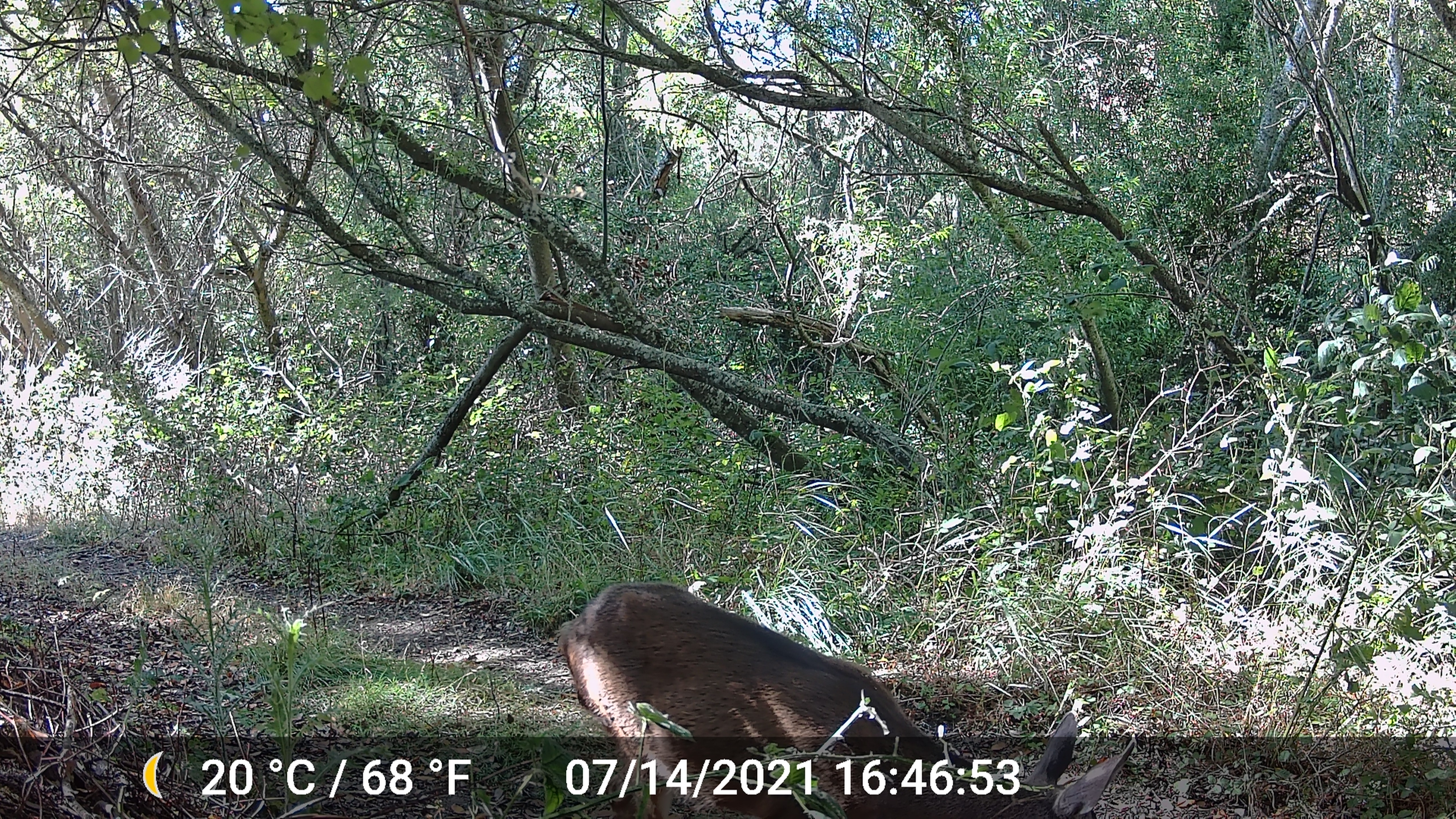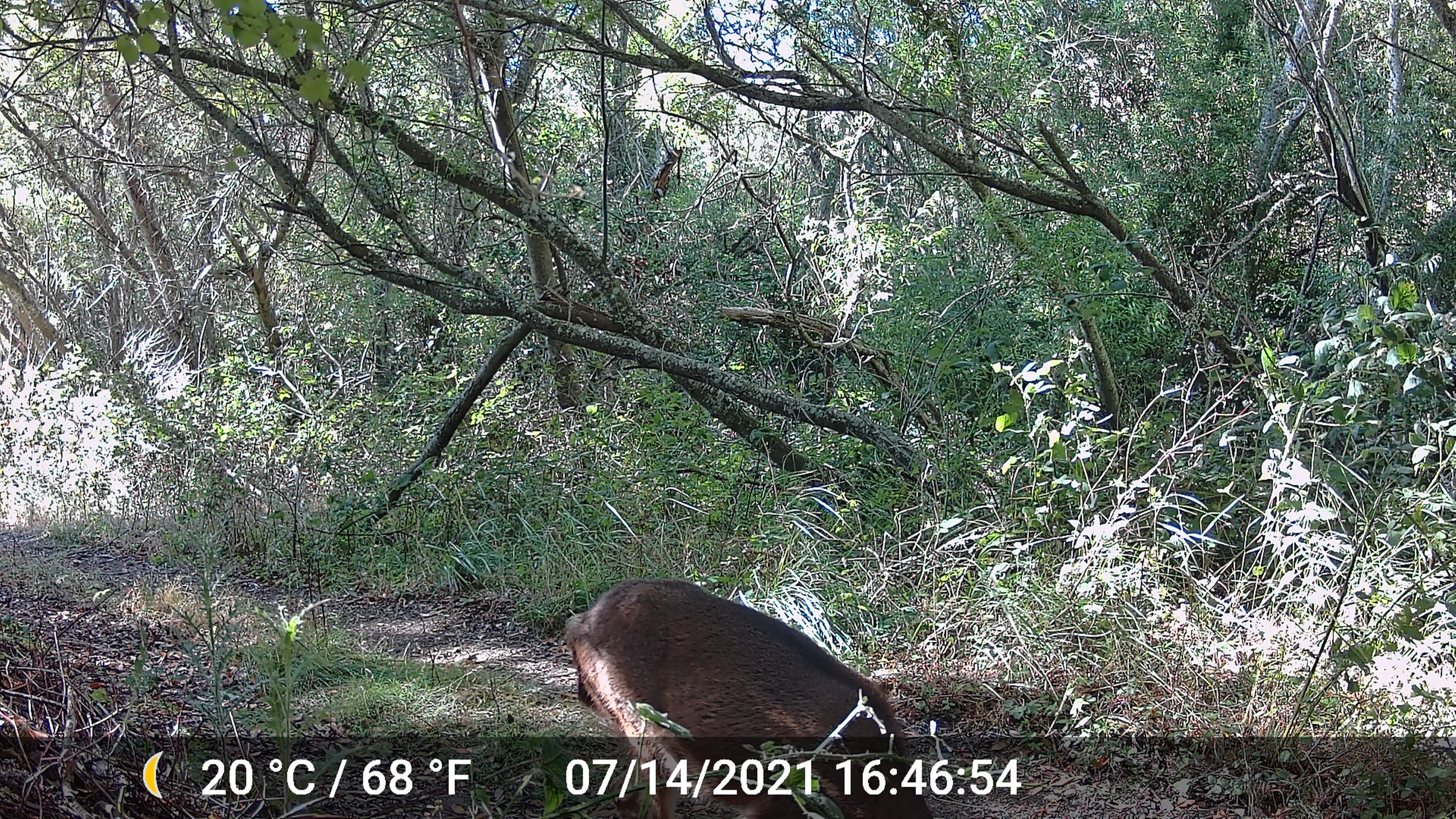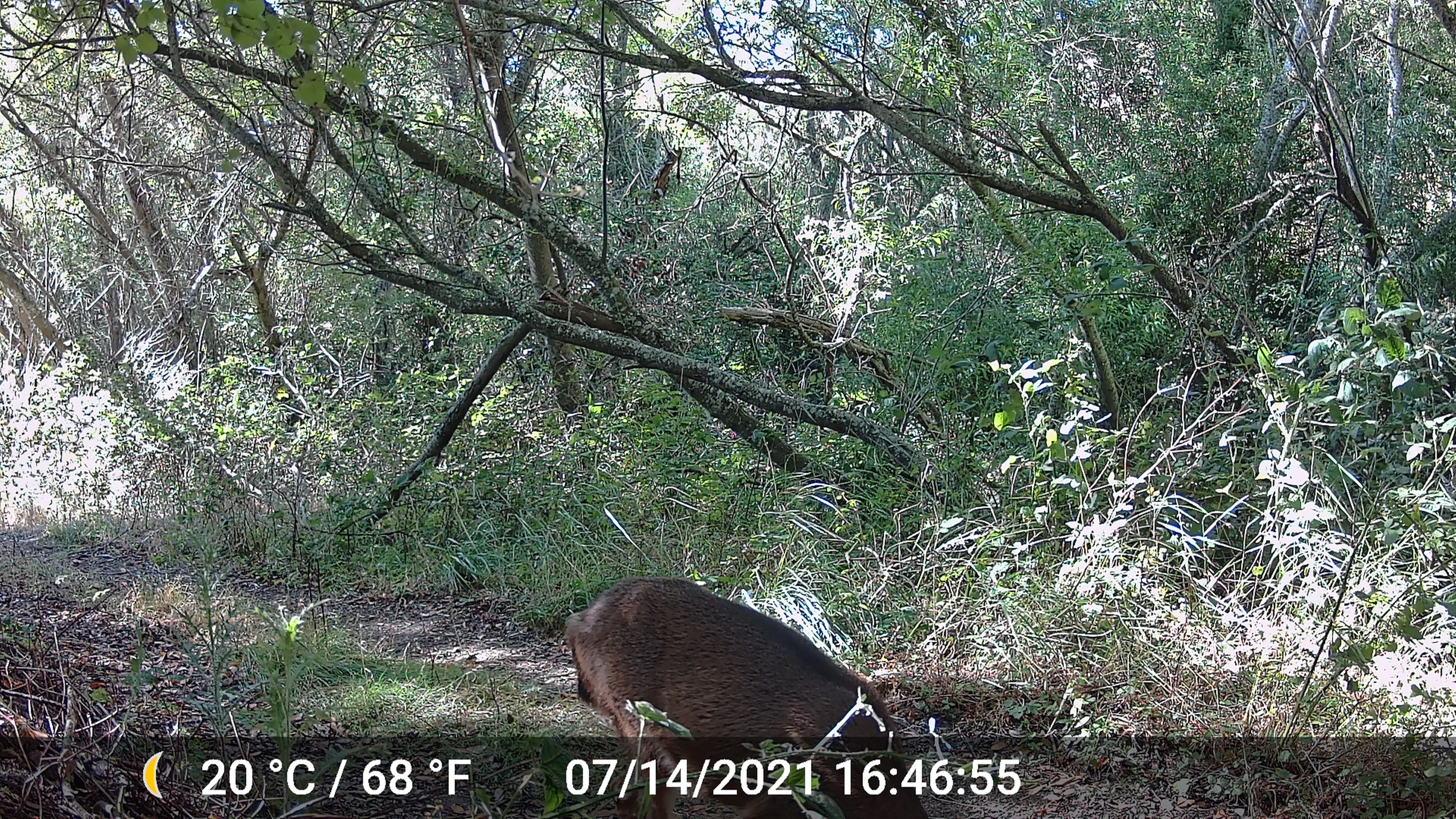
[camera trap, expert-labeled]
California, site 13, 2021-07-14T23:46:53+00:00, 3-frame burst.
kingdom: Animalia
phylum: Chordata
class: Mammalia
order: Artiodactyla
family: Cervidae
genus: Odocoileus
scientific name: Odocoileus hemionus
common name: mule deer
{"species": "mule deer (Odocoileus hemionus)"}